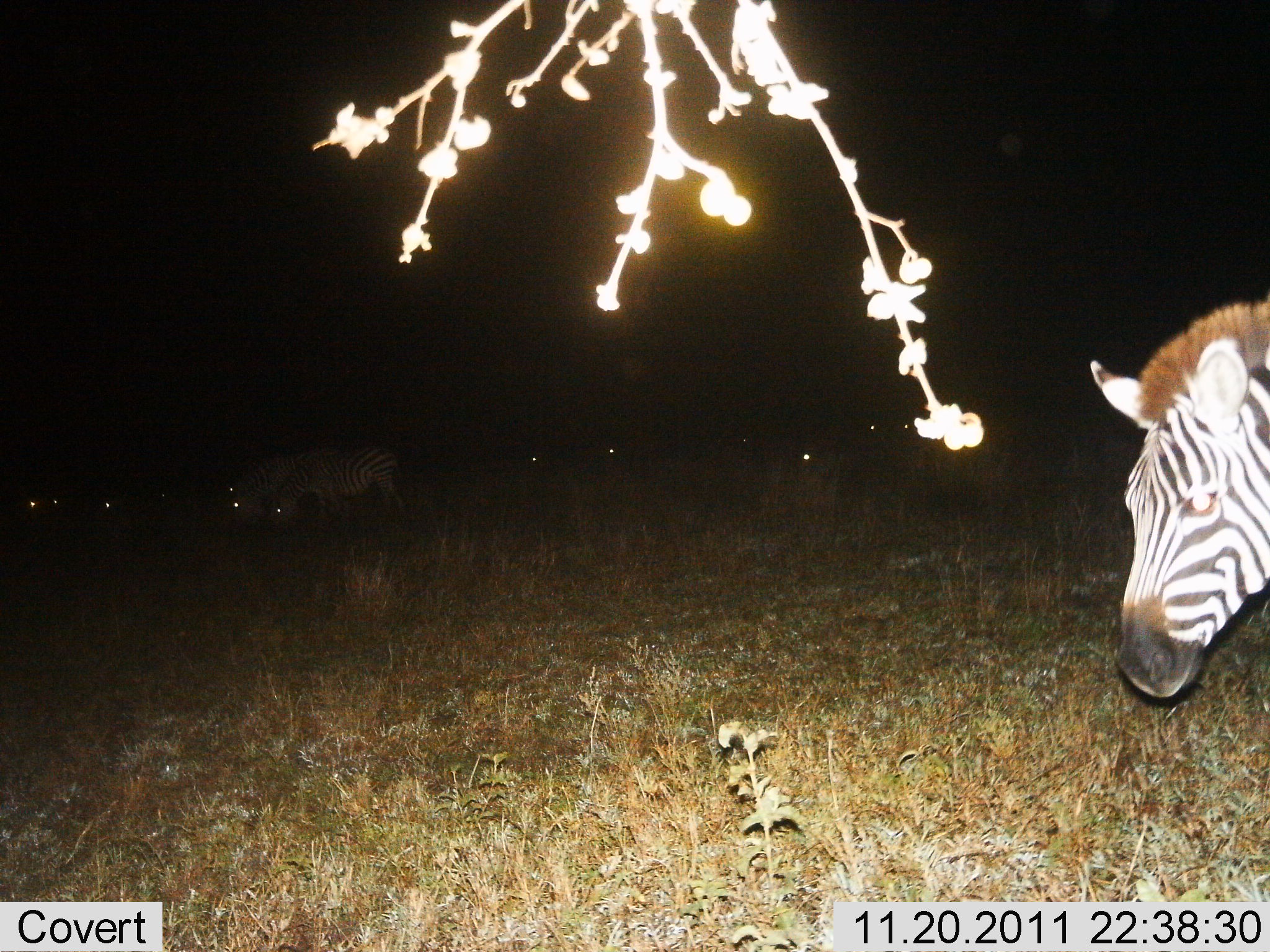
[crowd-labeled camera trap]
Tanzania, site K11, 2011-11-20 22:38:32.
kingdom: Animalia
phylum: Chordata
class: Mammalia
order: Perissodactyla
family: Equidae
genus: Equus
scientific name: Equus quagga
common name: plains zebra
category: zebra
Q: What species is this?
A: Zebra (plains zebra) (Equus quagga).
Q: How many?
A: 11-50.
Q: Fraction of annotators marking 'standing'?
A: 70%.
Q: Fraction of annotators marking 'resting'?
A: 10%.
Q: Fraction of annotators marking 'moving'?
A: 20%.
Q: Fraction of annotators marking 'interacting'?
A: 0%.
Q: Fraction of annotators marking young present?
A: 0%.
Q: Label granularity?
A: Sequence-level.